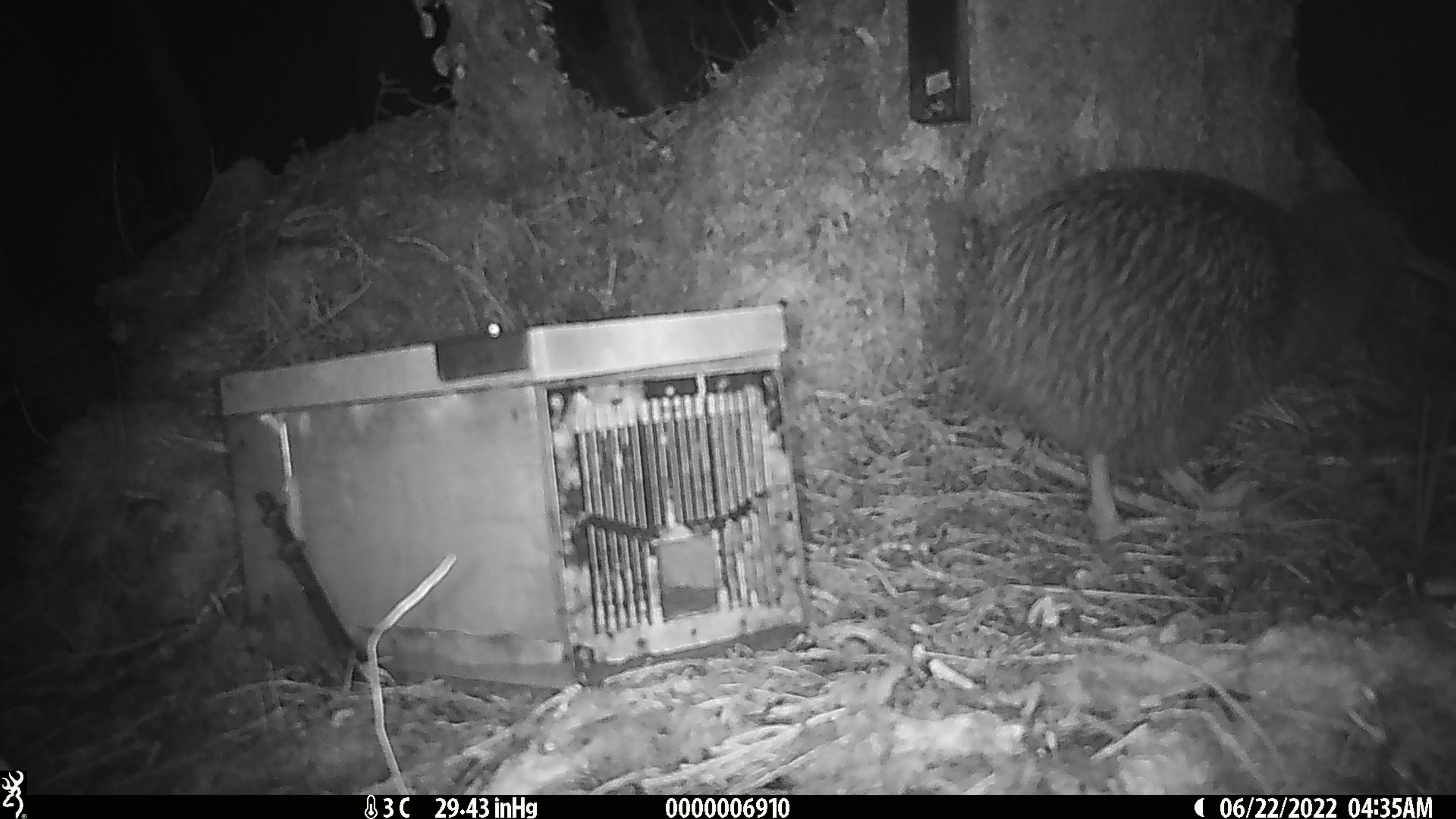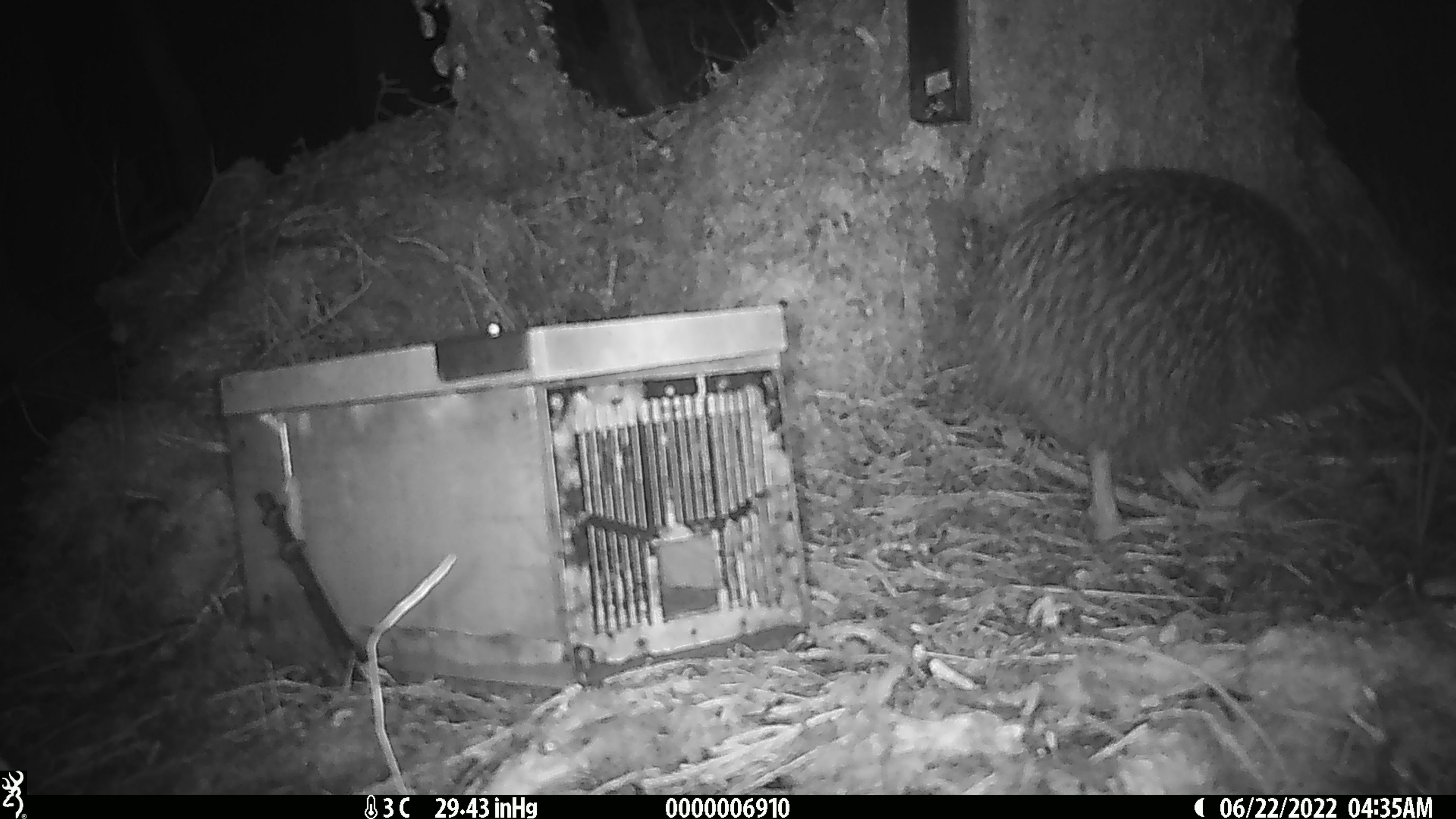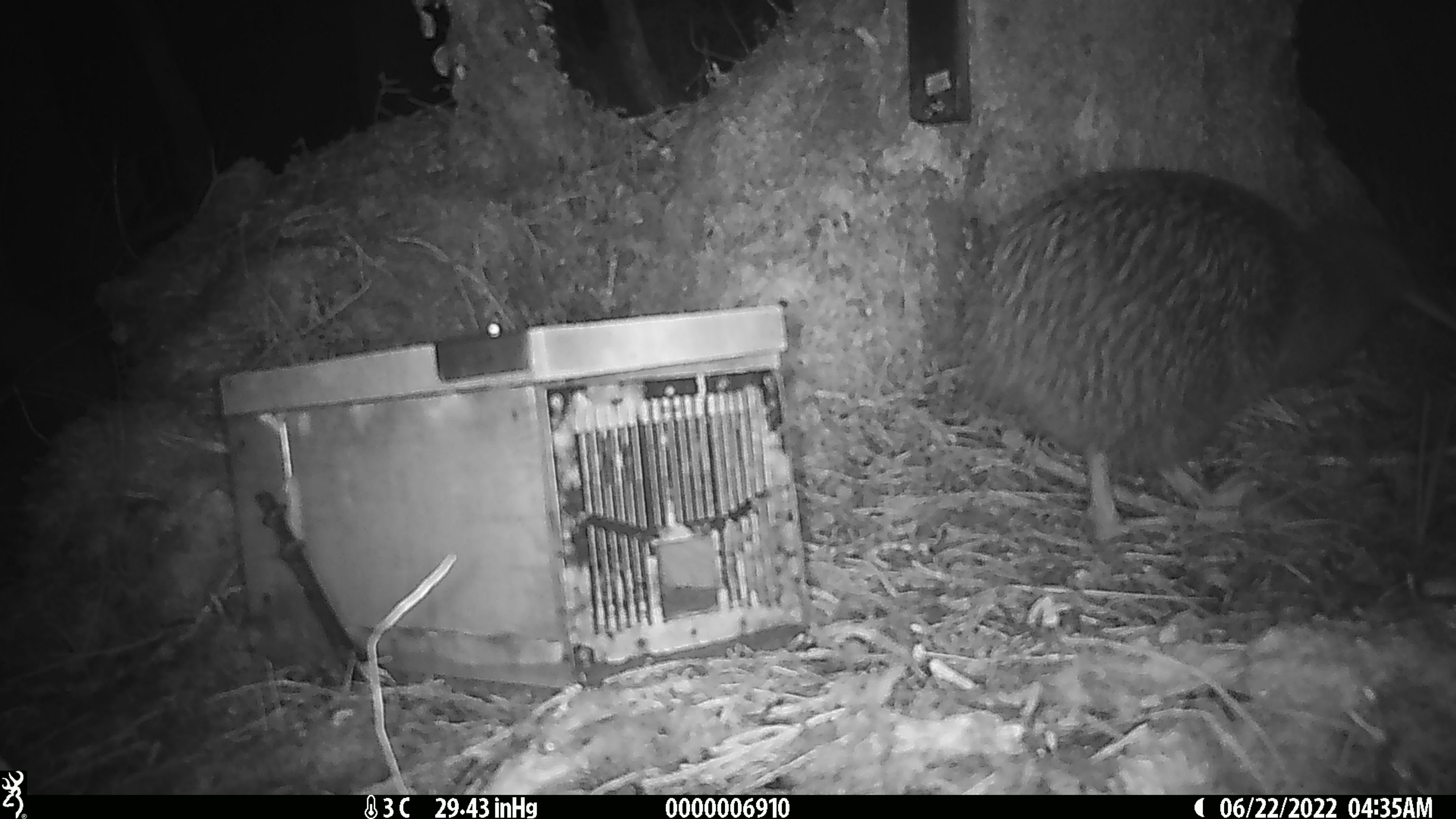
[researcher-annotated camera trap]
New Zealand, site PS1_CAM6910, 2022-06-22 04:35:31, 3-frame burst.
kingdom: Animalia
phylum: Chordata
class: Aves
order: Apterygiformes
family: Apterygidae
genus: Apteryx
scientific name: Apteryx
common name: kiwi